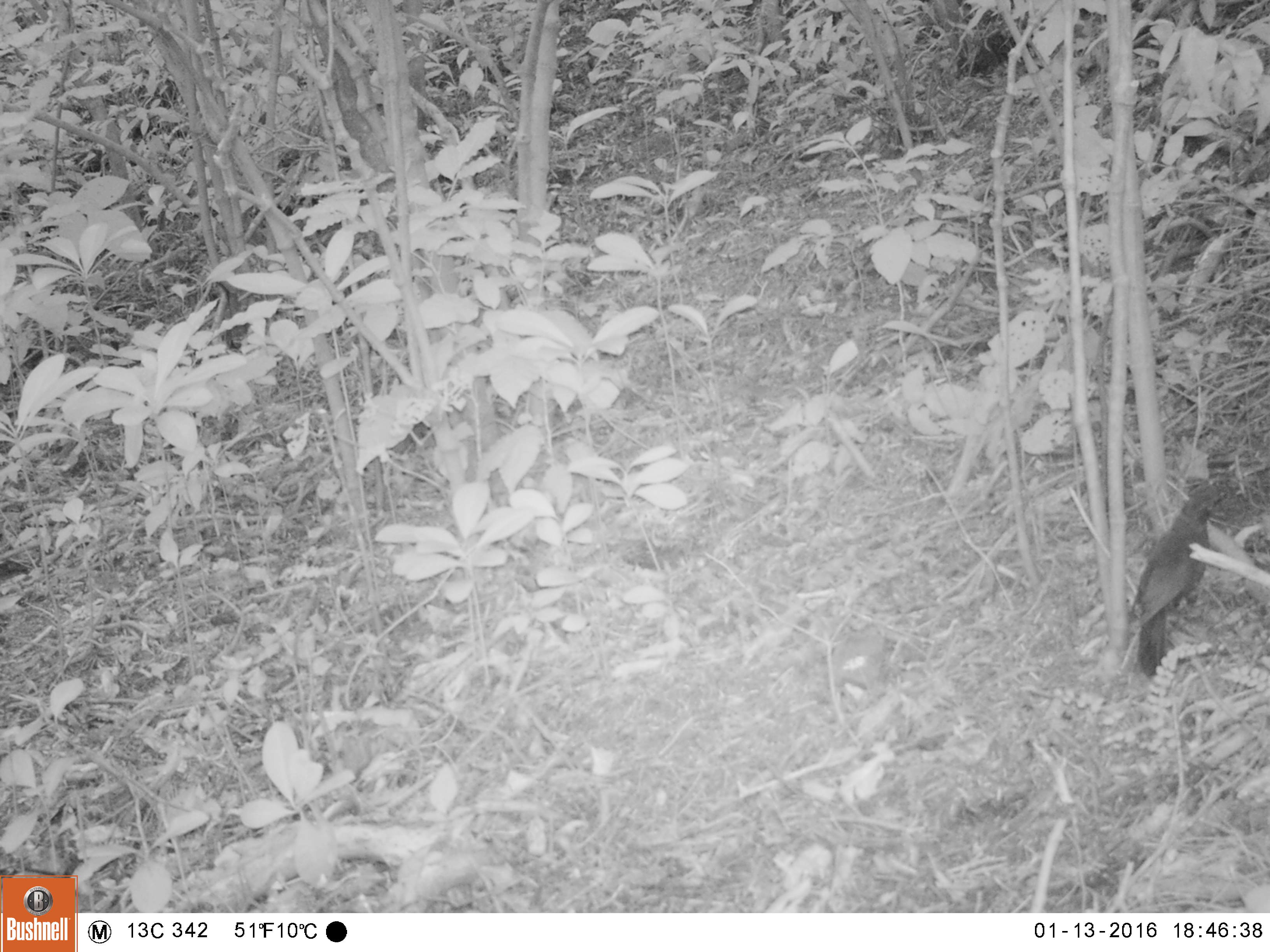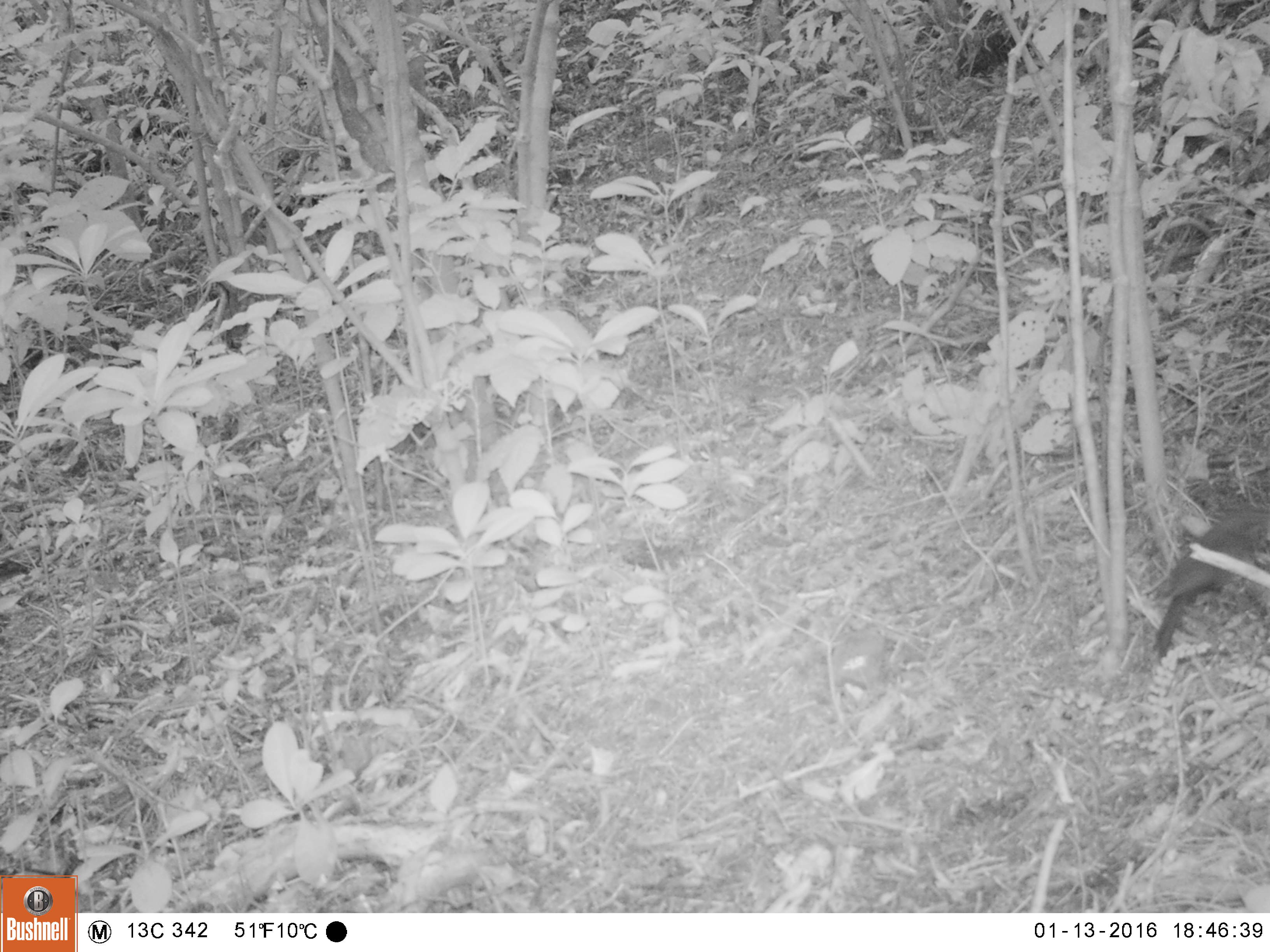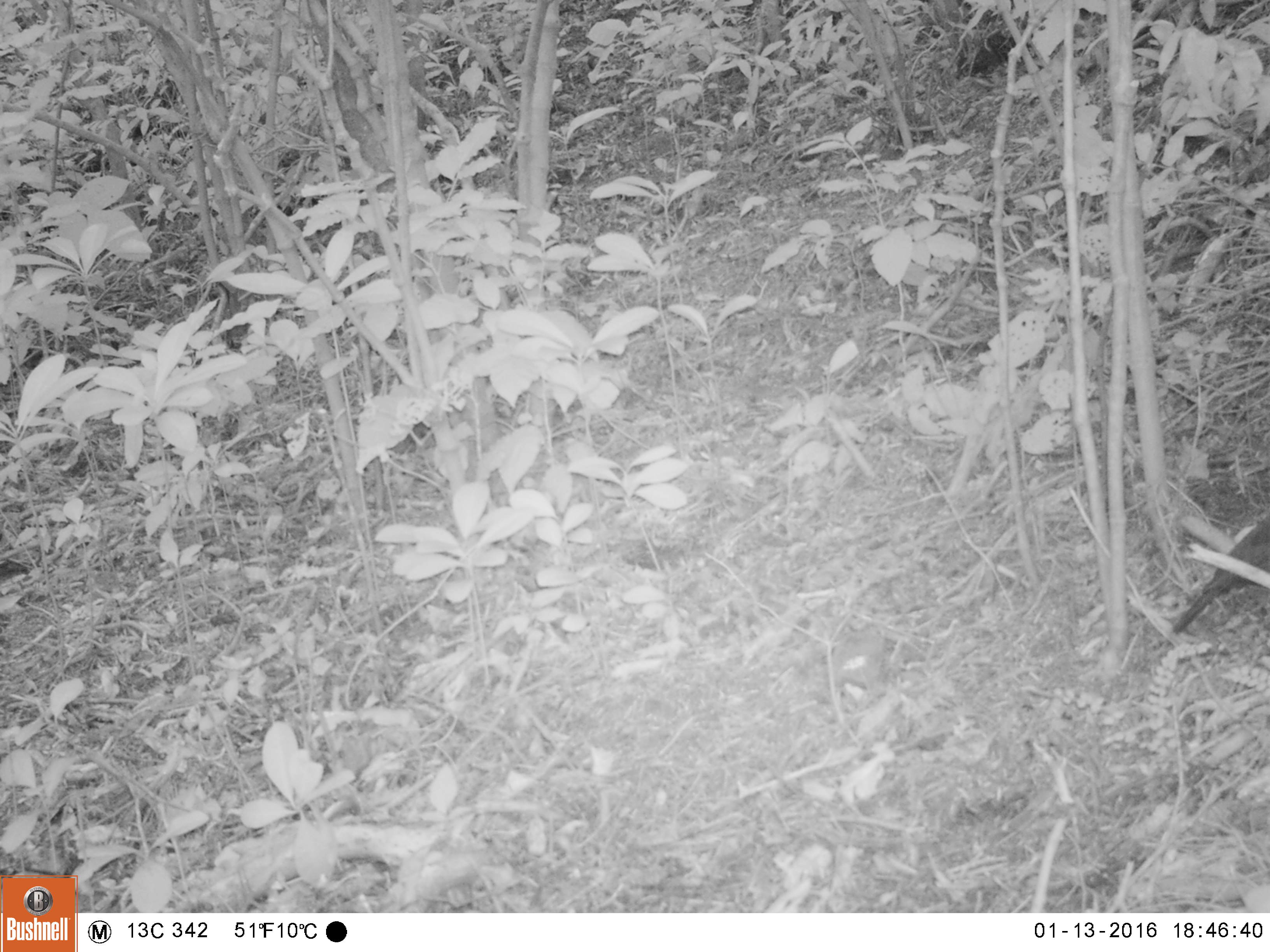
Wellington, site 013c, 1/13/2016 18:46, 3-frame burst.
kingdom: Animalia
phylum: Chordata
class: Aves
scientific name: Aves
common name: bird